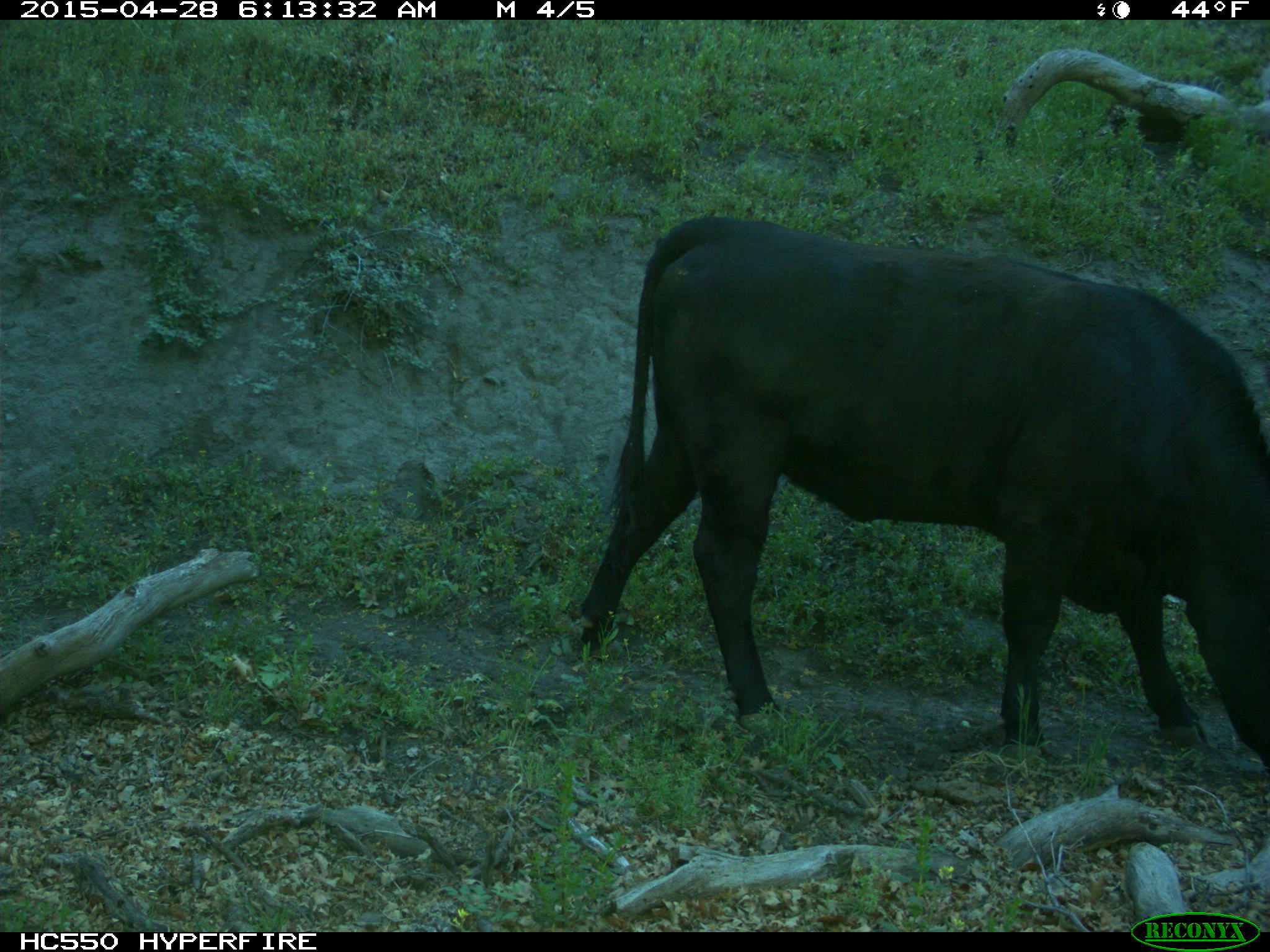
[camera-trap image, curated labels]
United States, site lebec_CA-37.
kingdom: Animalia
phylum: Chordata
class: Mammalia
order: Artiodactyla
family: Bovidae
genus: Bos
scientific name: Bos taurus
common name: domestic cow